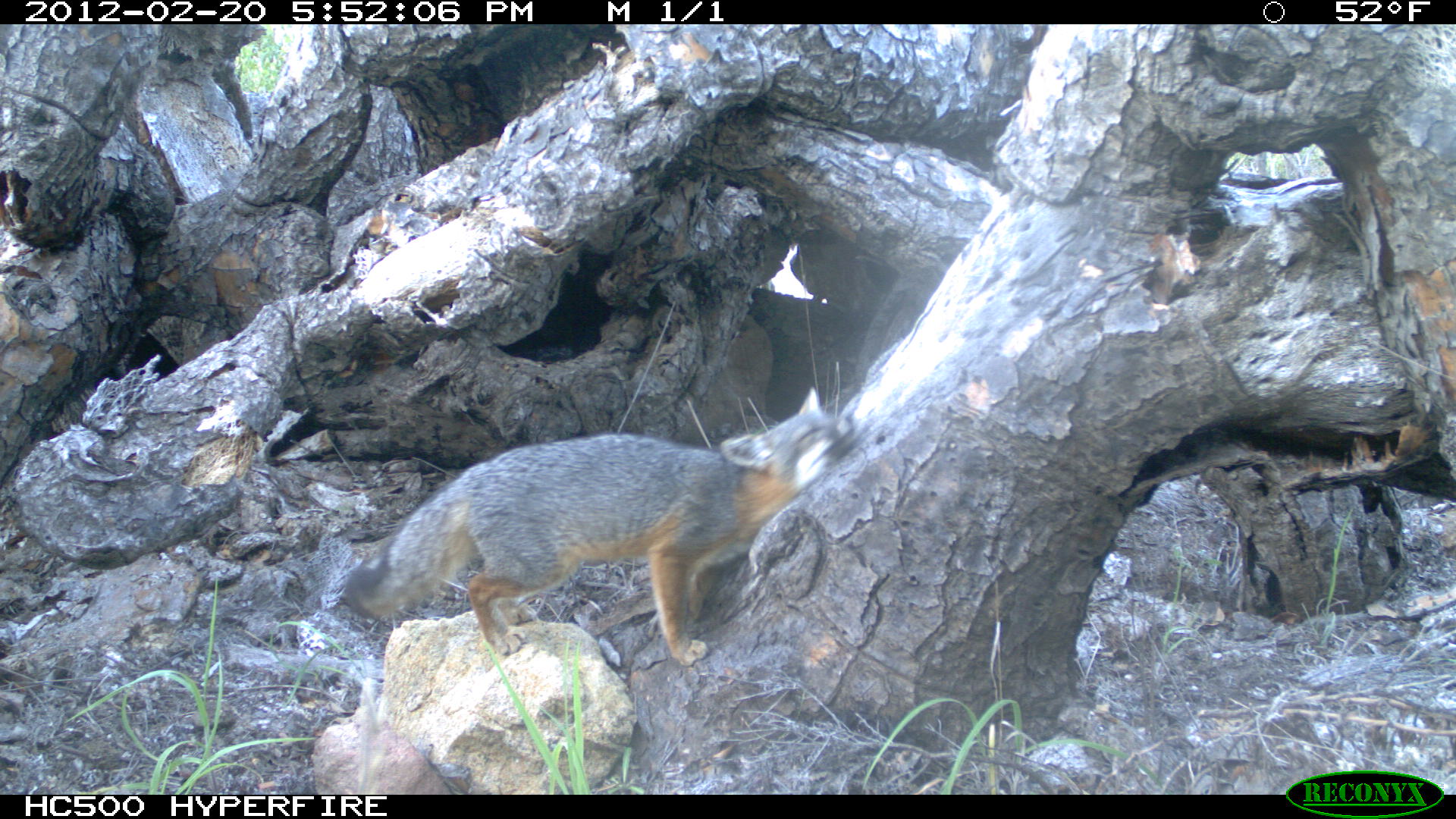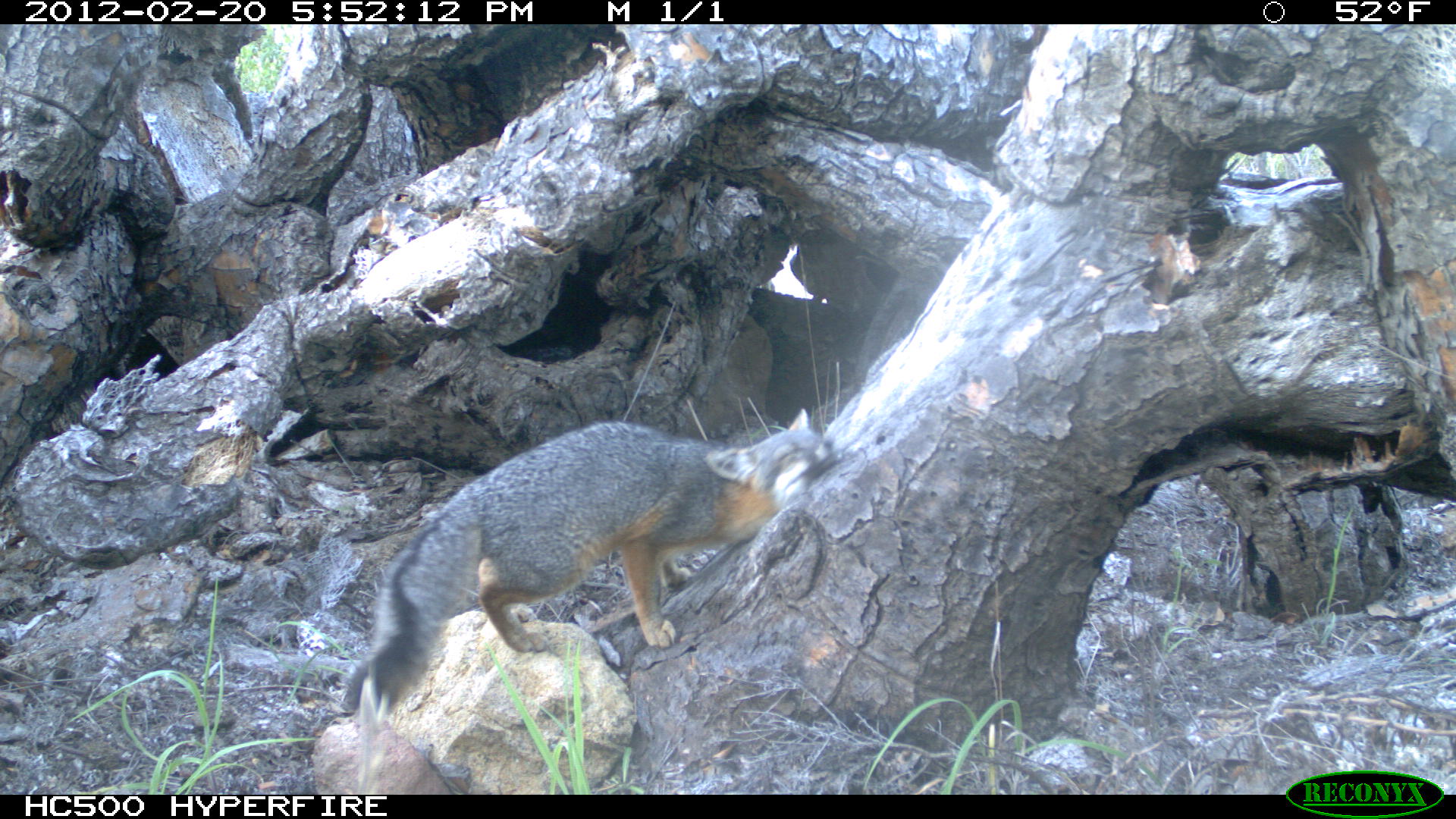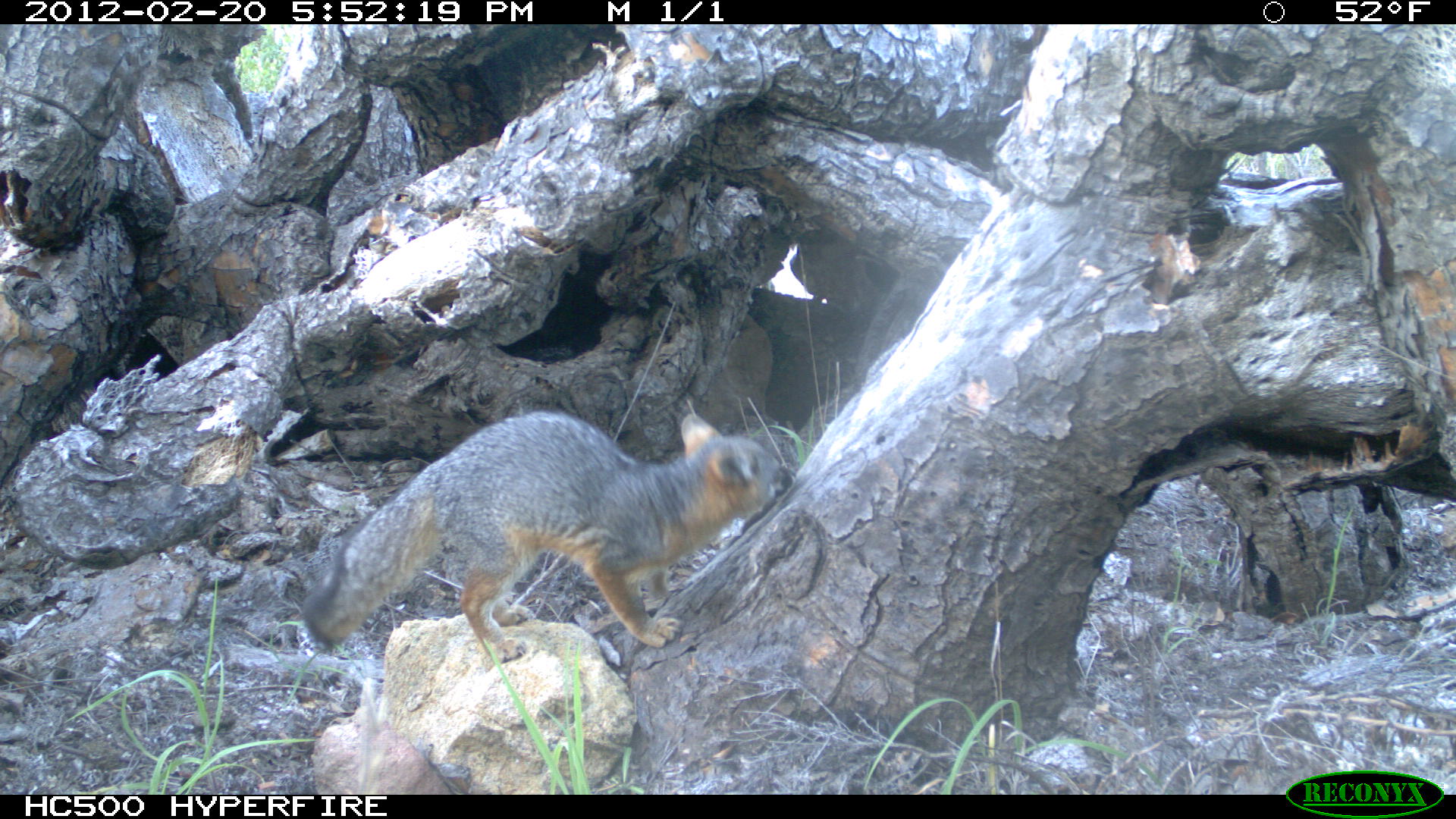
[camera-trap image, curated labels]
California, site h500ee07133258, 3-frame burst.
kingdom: Animalia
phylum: Chordata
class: Mammalia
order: Carnivora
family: Canidae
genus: Urocyon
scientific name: Urocyon littoralis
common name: island fox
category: fox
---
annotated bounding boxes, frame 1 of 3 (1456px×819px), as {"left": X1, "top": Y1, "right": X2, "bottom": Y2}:
fox: {"left": 339, "top": 387, "right": 855, "bottom": 666}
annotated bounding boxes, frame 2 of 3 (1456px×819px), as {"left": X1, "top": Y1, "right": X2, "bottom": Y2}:
fox: {"left": 339, "top": 406, "right": 840, "bottom": 714}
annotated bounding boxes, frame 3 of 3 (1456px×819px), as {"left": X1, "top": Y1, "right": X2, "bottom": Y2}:
fox: {"left": 303, "top": 410, "right": 793, "bottom": 665}